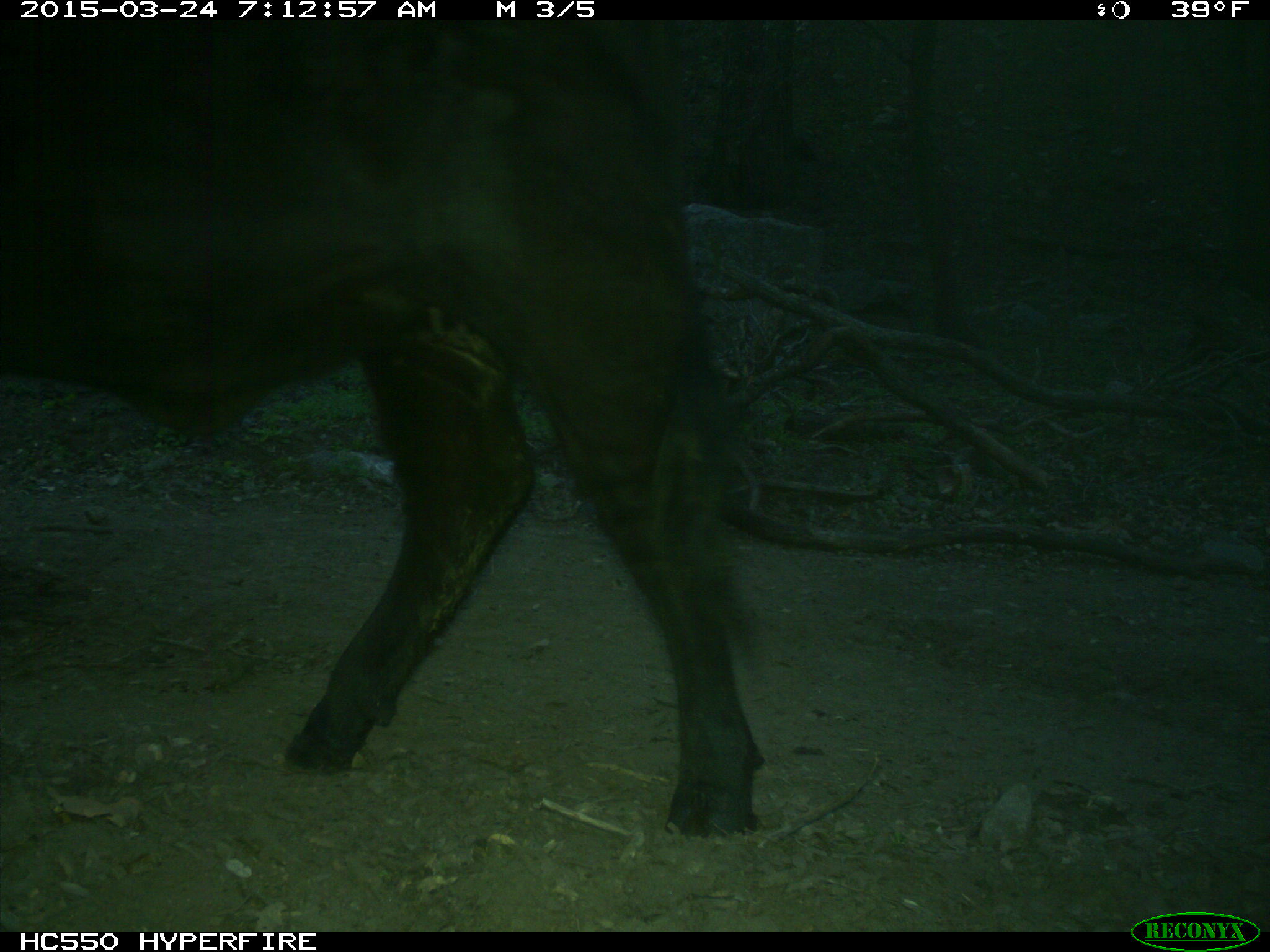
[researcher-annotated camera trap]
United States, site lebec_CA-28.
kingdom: Animalia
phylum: Chordata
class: Mammalia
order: Artiodactyla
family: Bovidae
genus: Bos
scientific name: Bos taurus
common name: domestic cow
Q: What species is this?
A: Bos taurus (domestic cow).